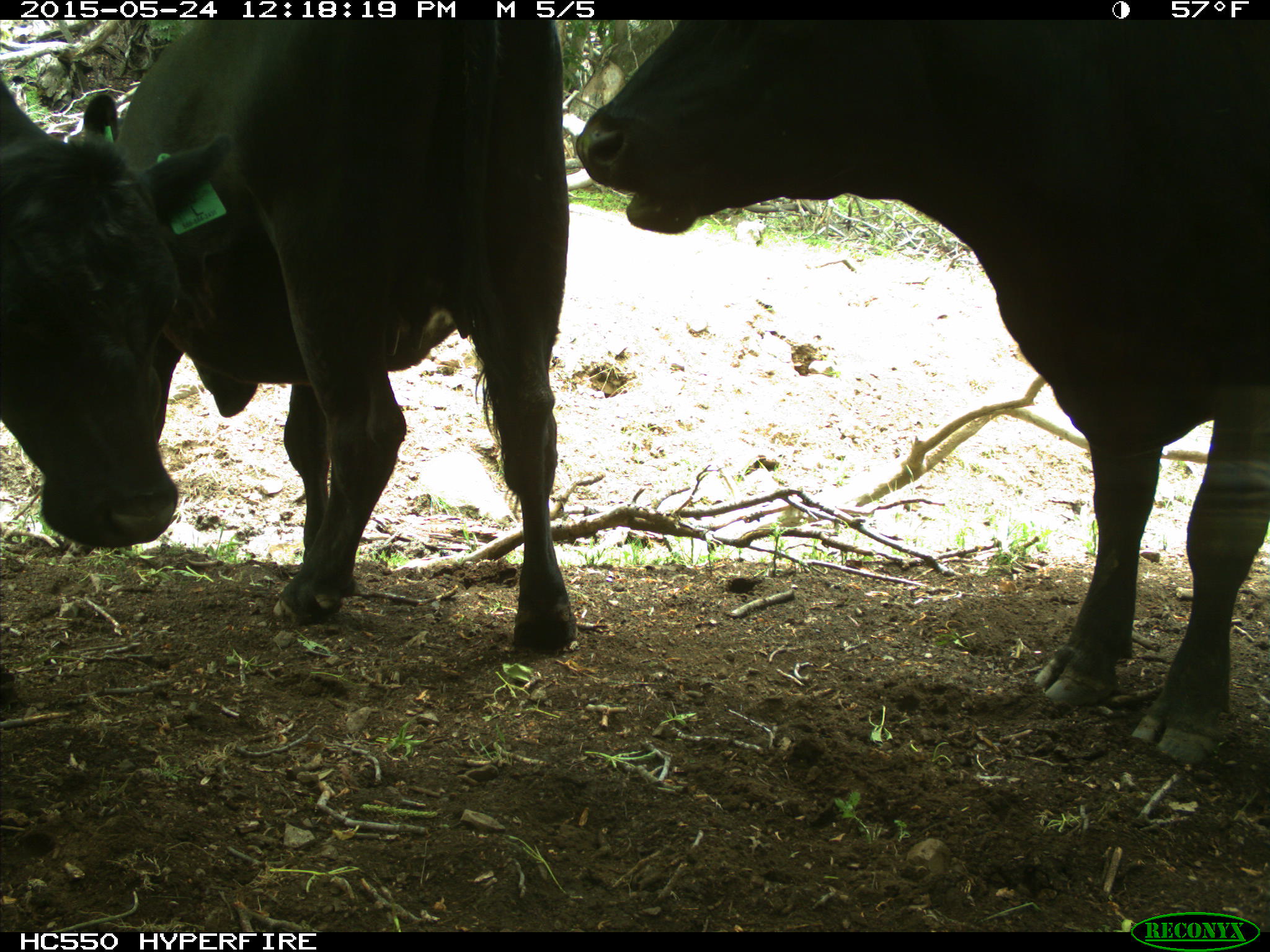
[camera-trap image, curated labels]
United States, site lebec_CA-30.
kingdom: Animalia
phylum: Chordata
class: Mammalia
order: Artiodactyla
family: Bovidae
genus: Bos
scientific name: Bos taurus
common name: domestic cow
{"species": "Bos taurus (domestic cow)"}